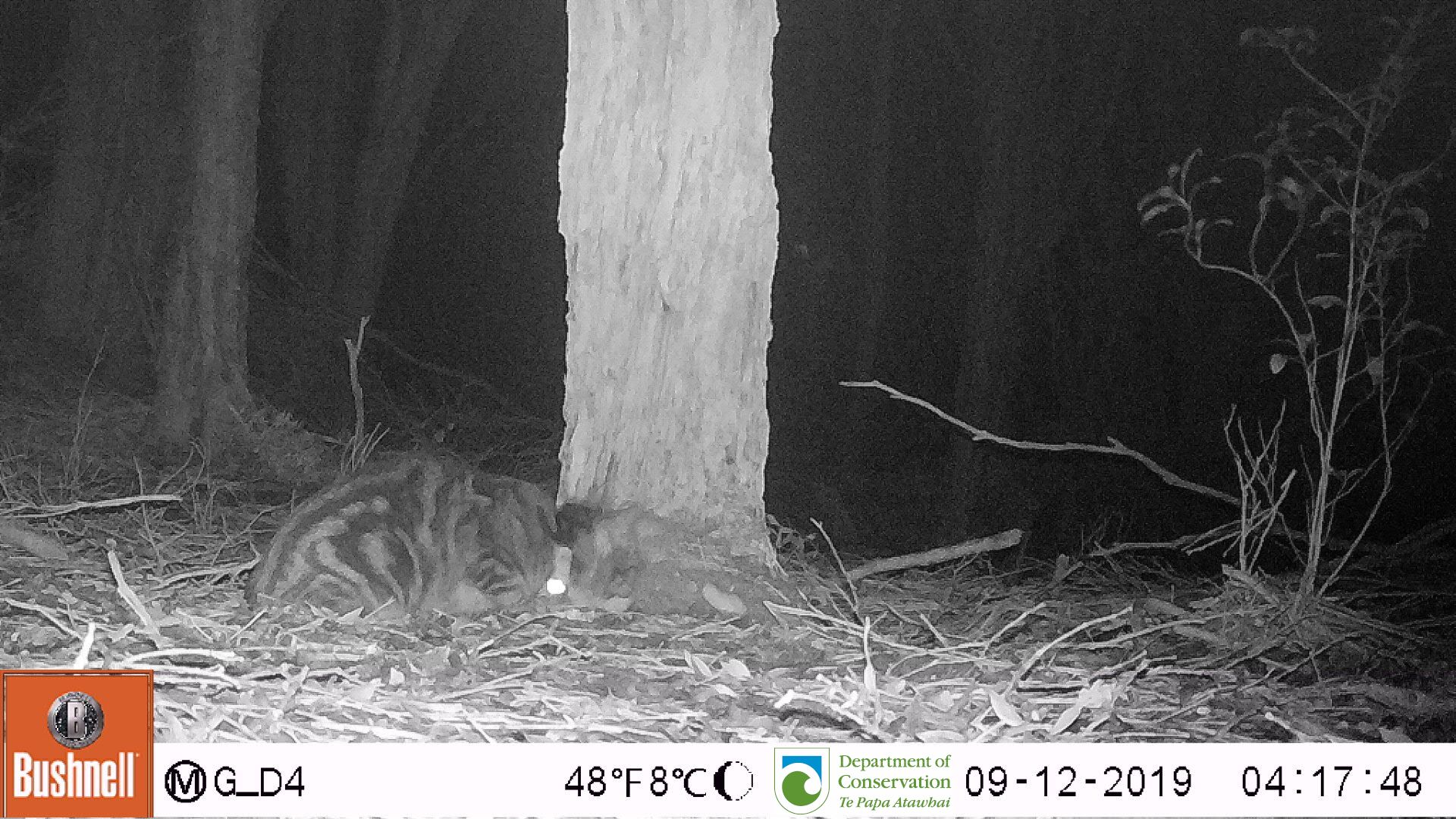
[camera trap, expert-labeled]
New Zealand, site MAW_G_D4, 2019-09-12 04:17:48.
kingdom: Animalia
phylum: Chordata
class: Mammalia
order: Carnivora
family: Felidae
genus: Felis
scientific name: Felis catus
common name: domestic cat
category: cat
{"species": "cat (domestic cat) (Felis catus)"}